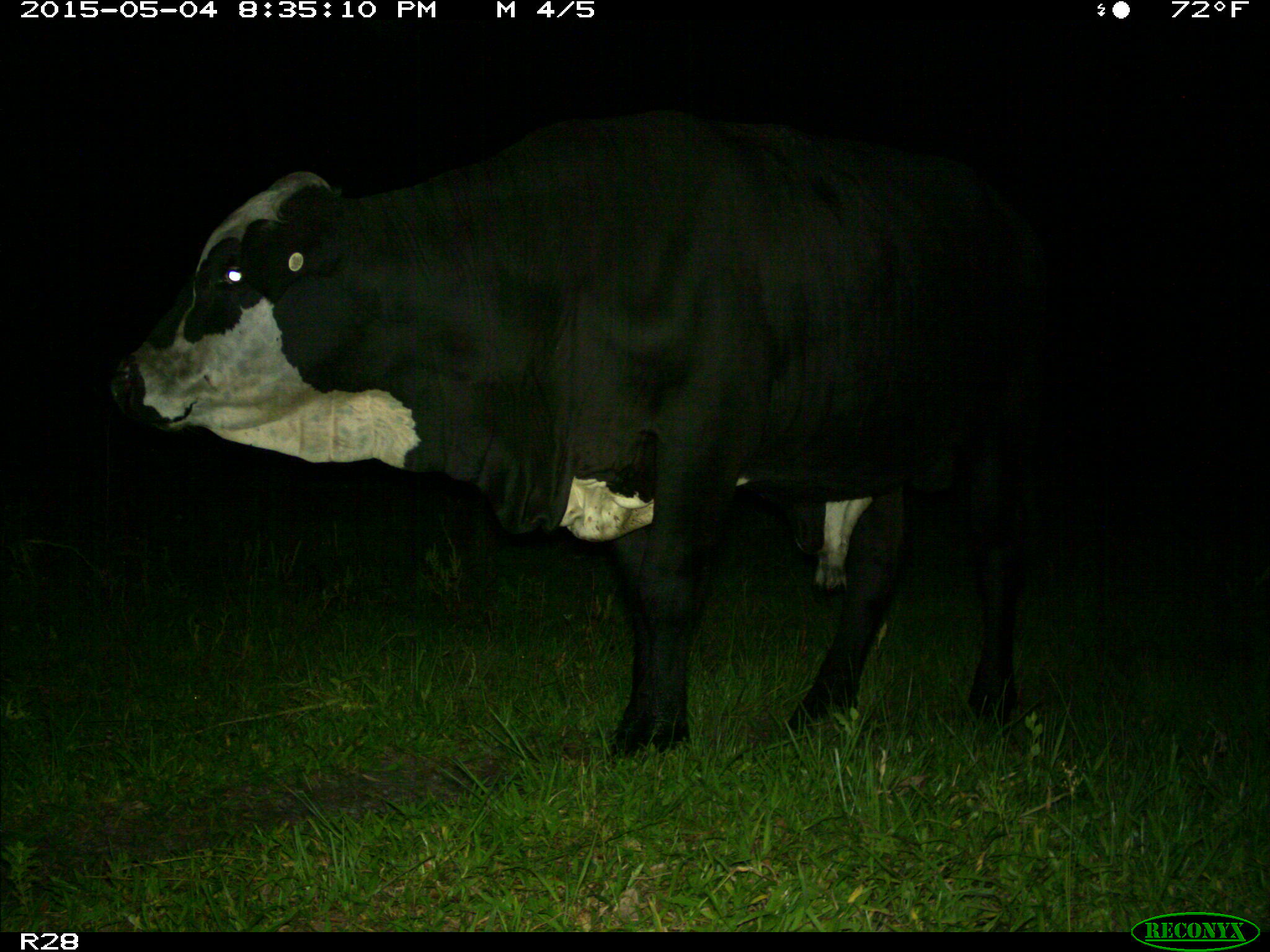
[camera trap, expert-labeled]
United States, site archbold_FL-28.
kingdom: Animalia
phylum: Chordata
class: Mammalia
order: Artiodactyla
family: Bovidae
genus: Bos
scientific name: Bos taurus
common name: domestic cow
Bos taurus (domestic cow).